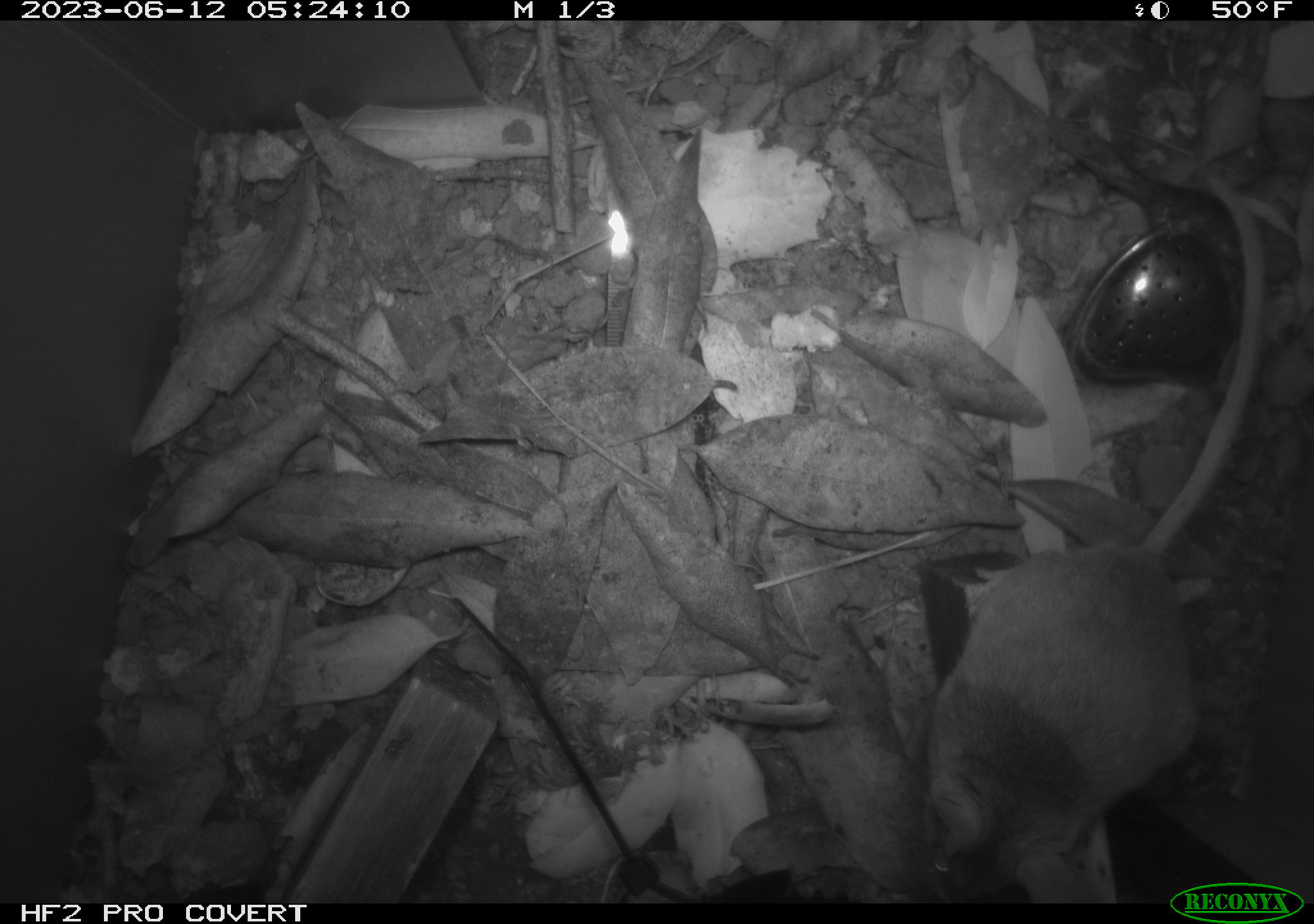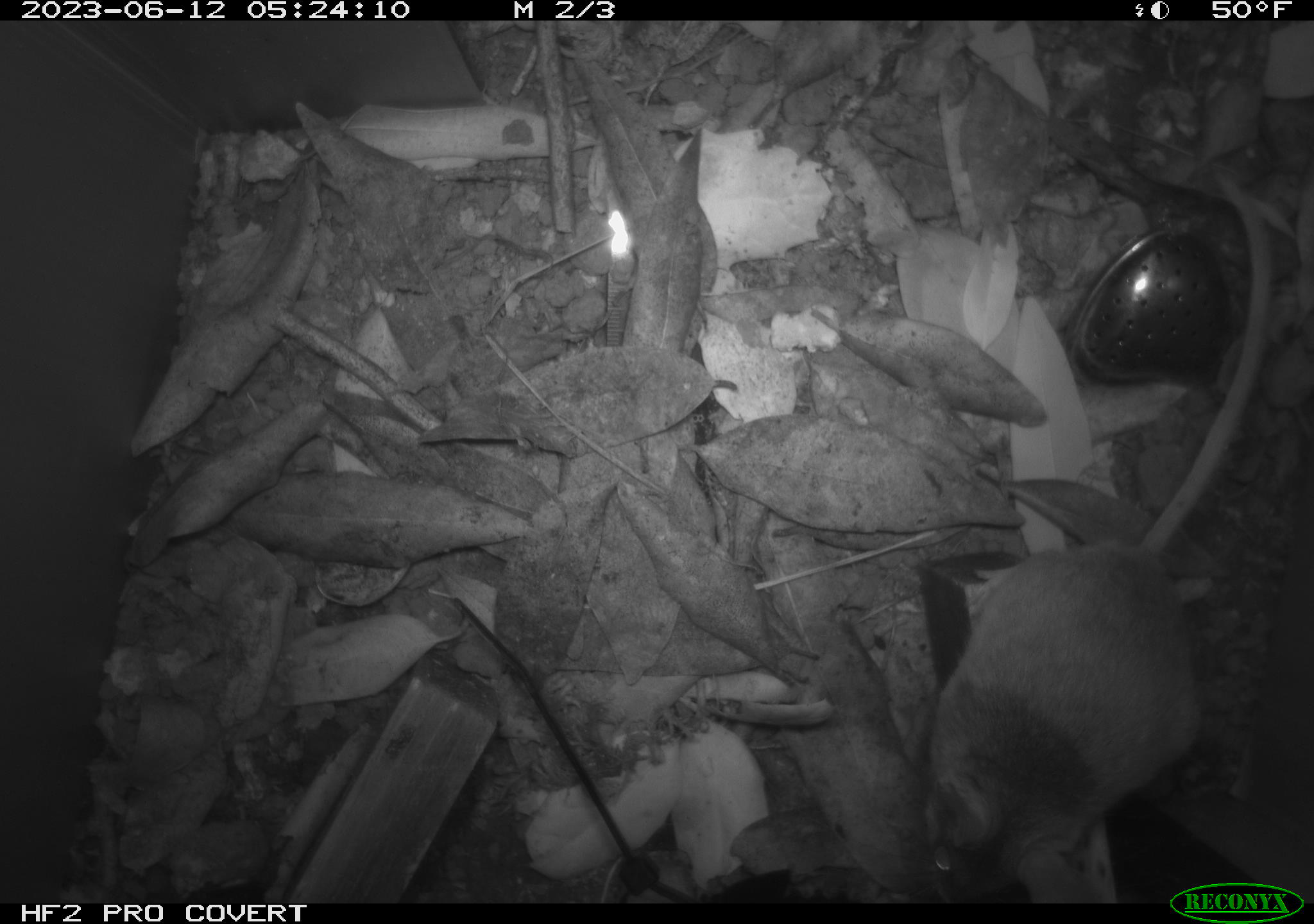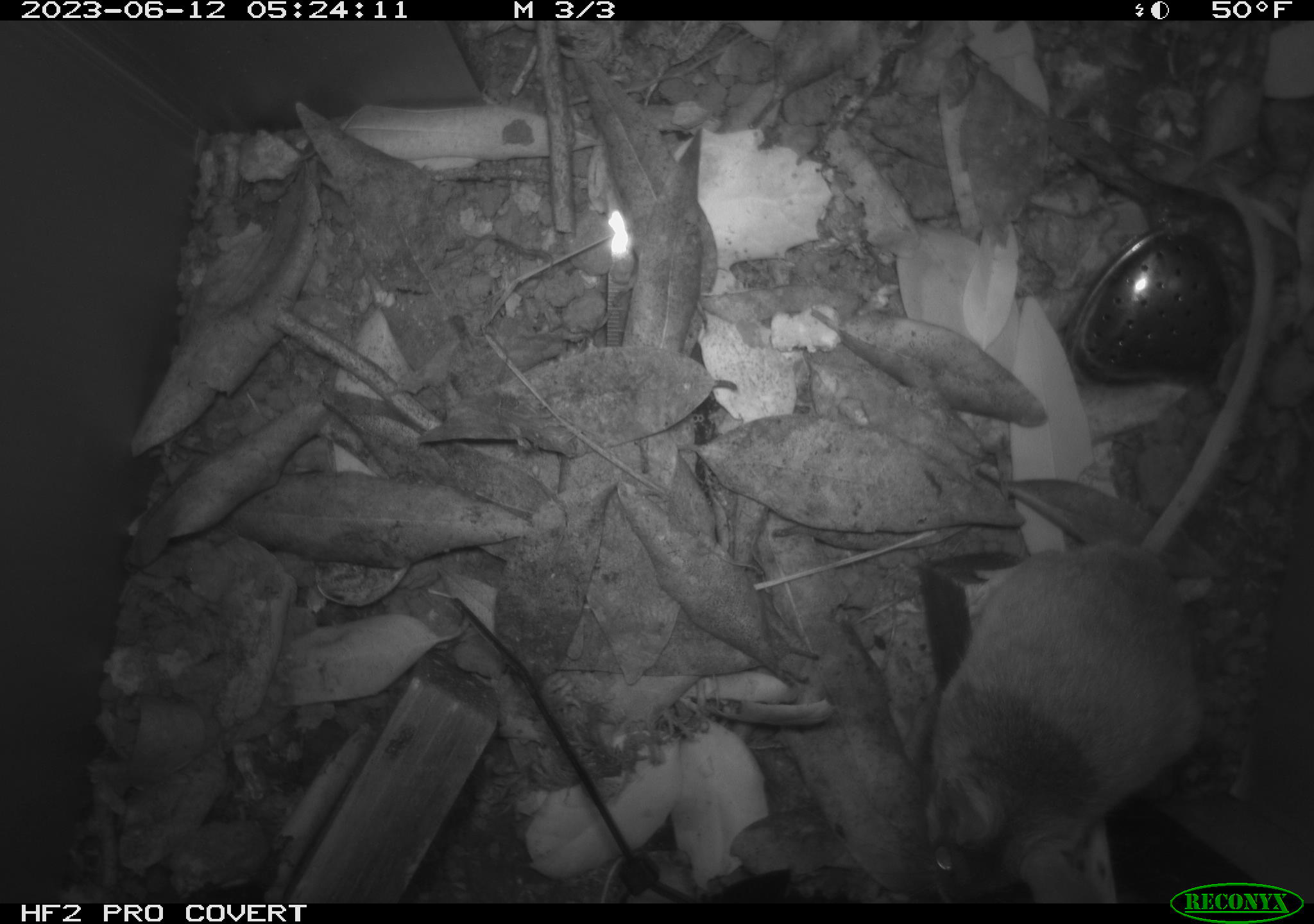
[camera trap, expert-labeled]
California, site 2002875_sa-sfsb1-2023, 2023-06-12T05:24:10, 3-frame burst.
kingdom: Animalia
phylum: Chordata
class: Mammalia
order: Rodentia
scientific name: Rodentia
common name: mouse species